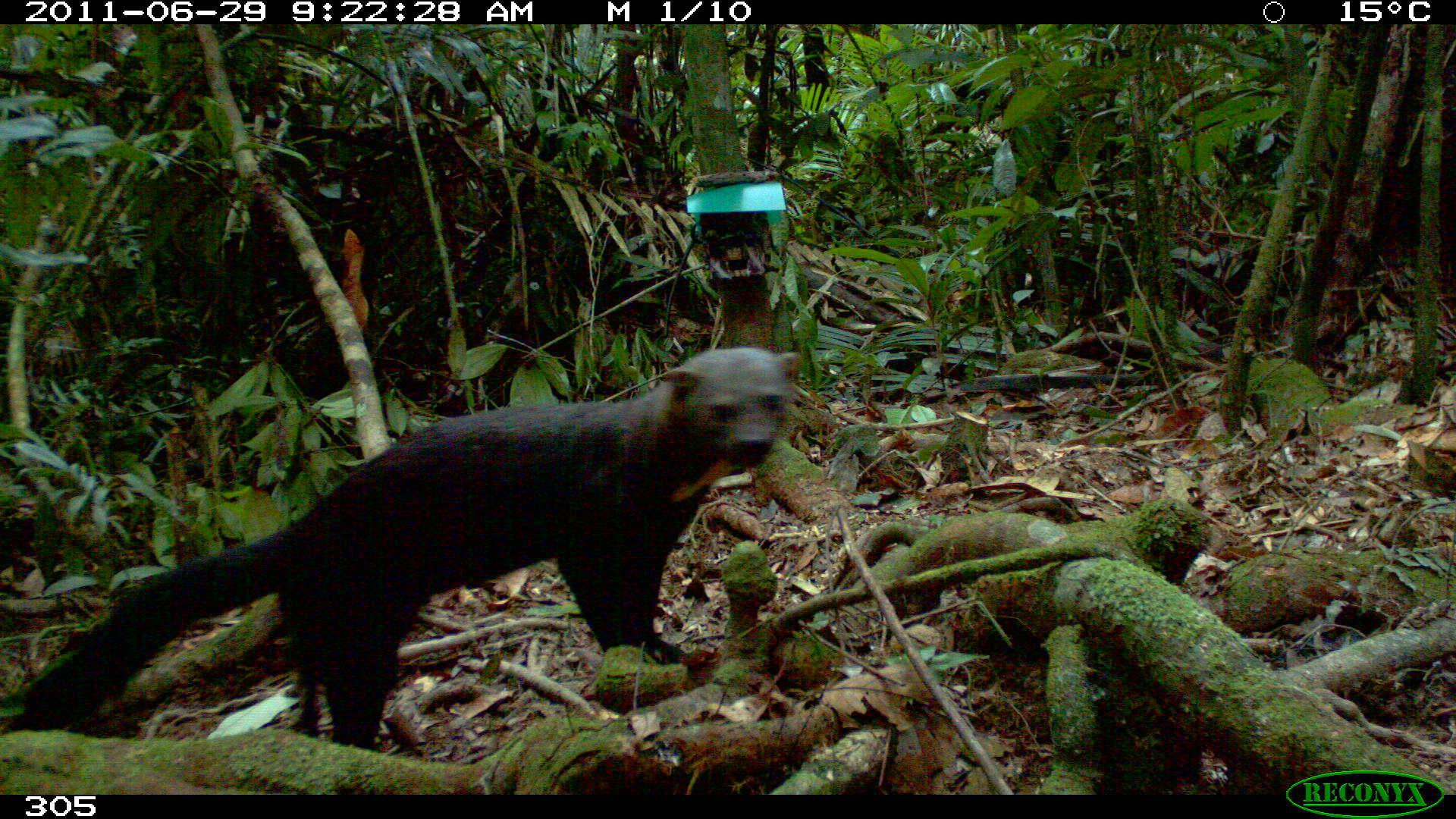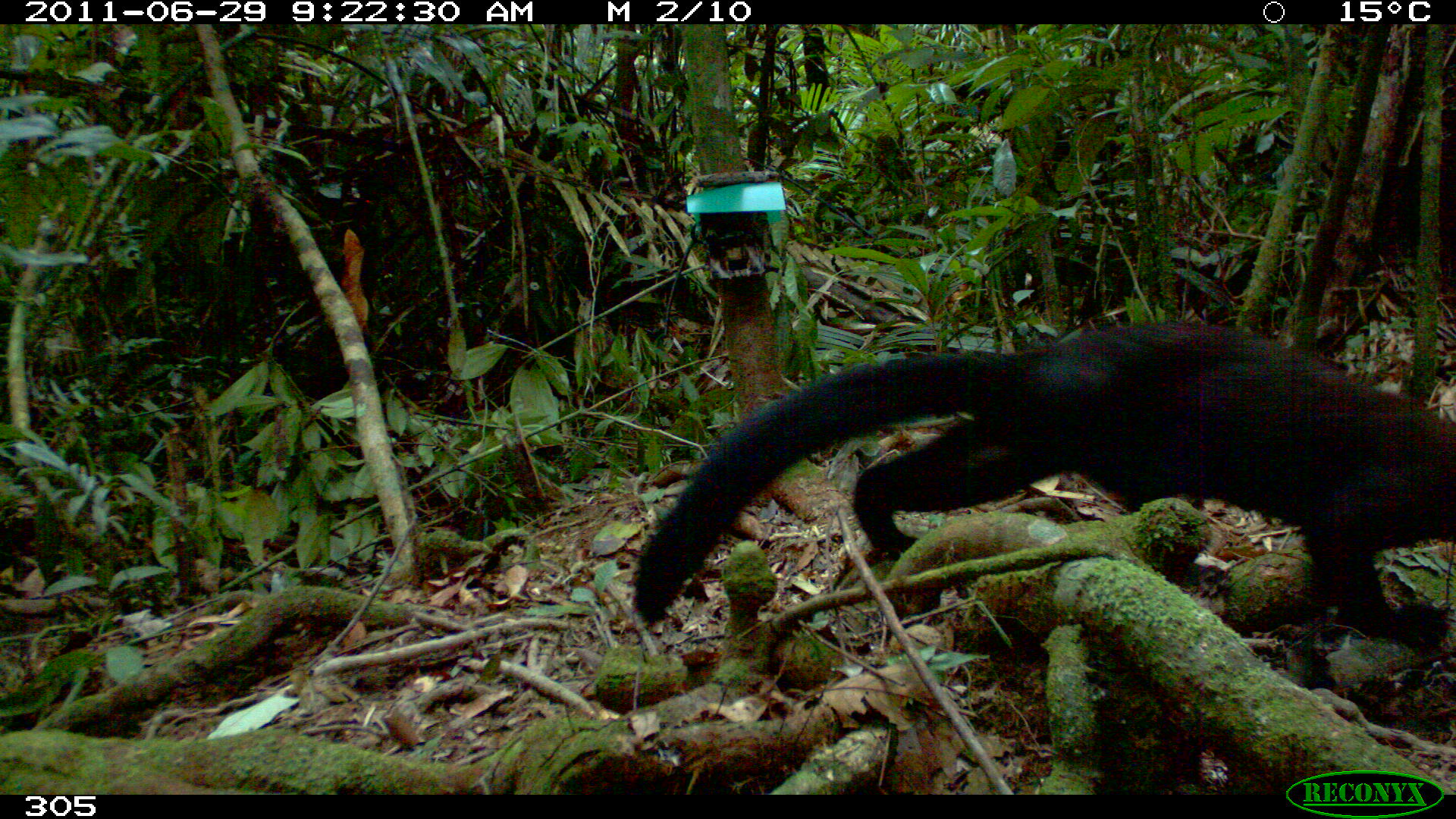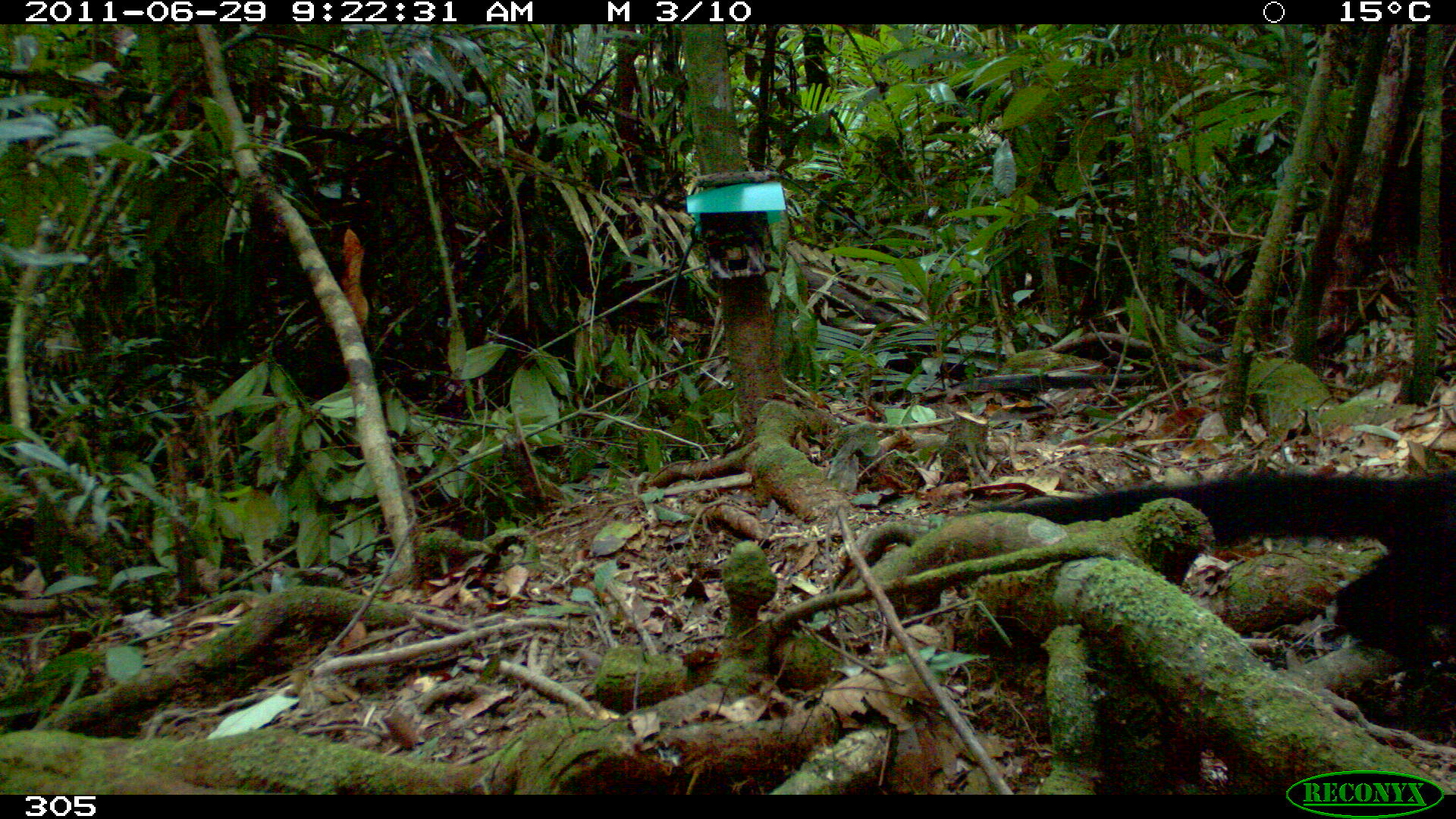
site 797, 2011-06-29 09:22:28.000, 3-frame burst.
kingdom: Animalia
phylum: Chordata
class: Mammalia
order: Carnivora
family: Mustelidae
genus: Eira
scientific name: Eira barbara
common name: tayra